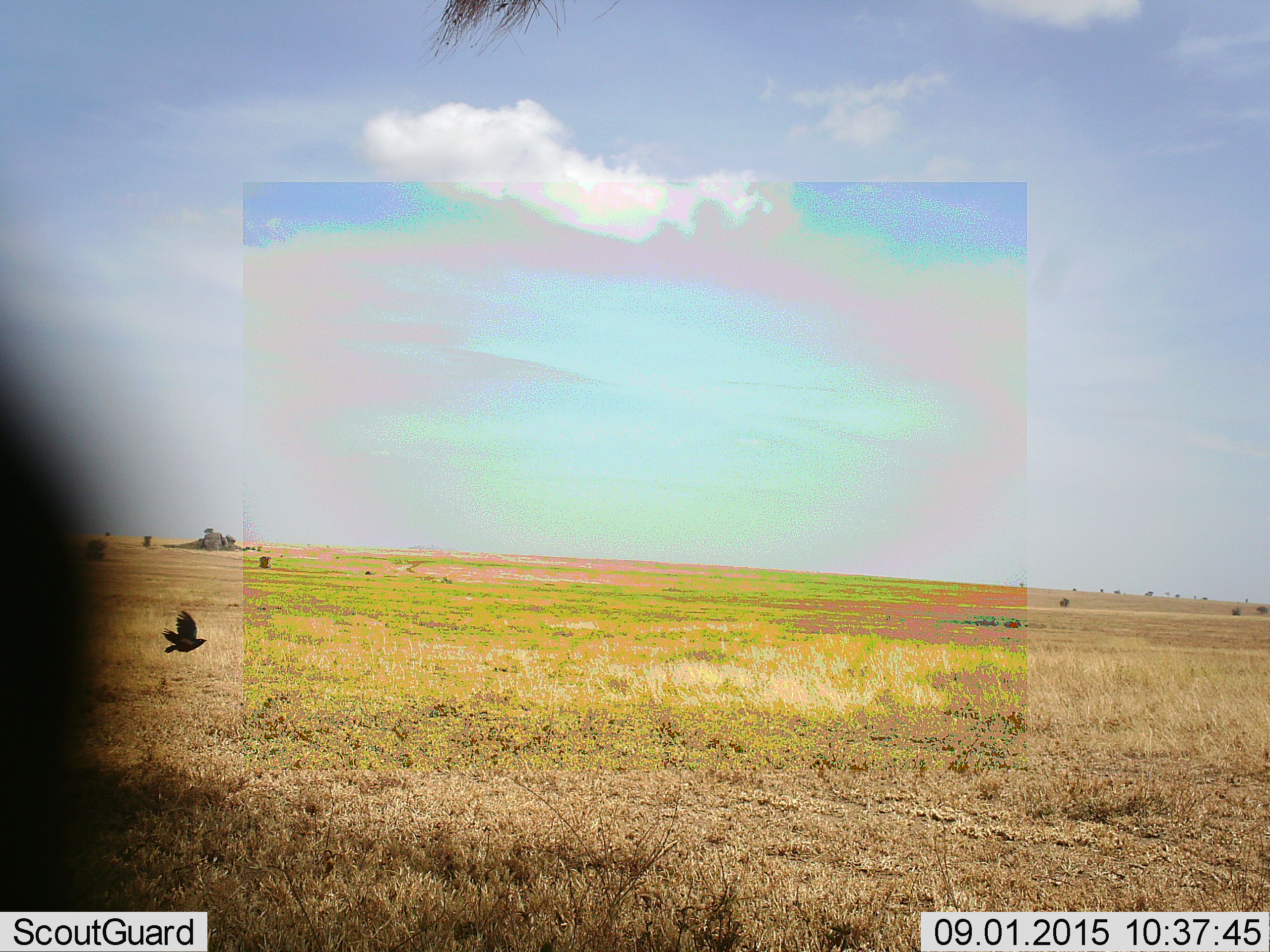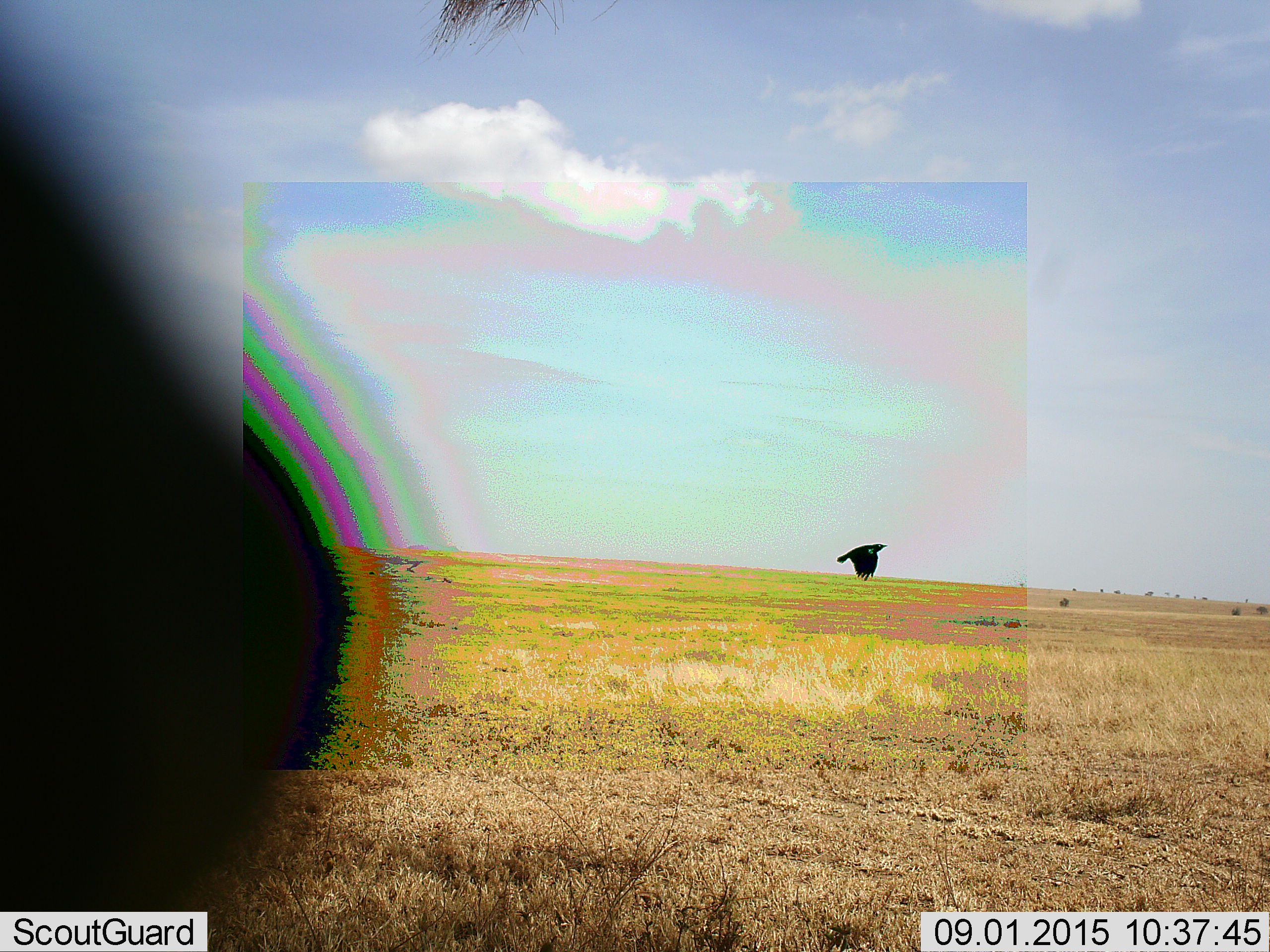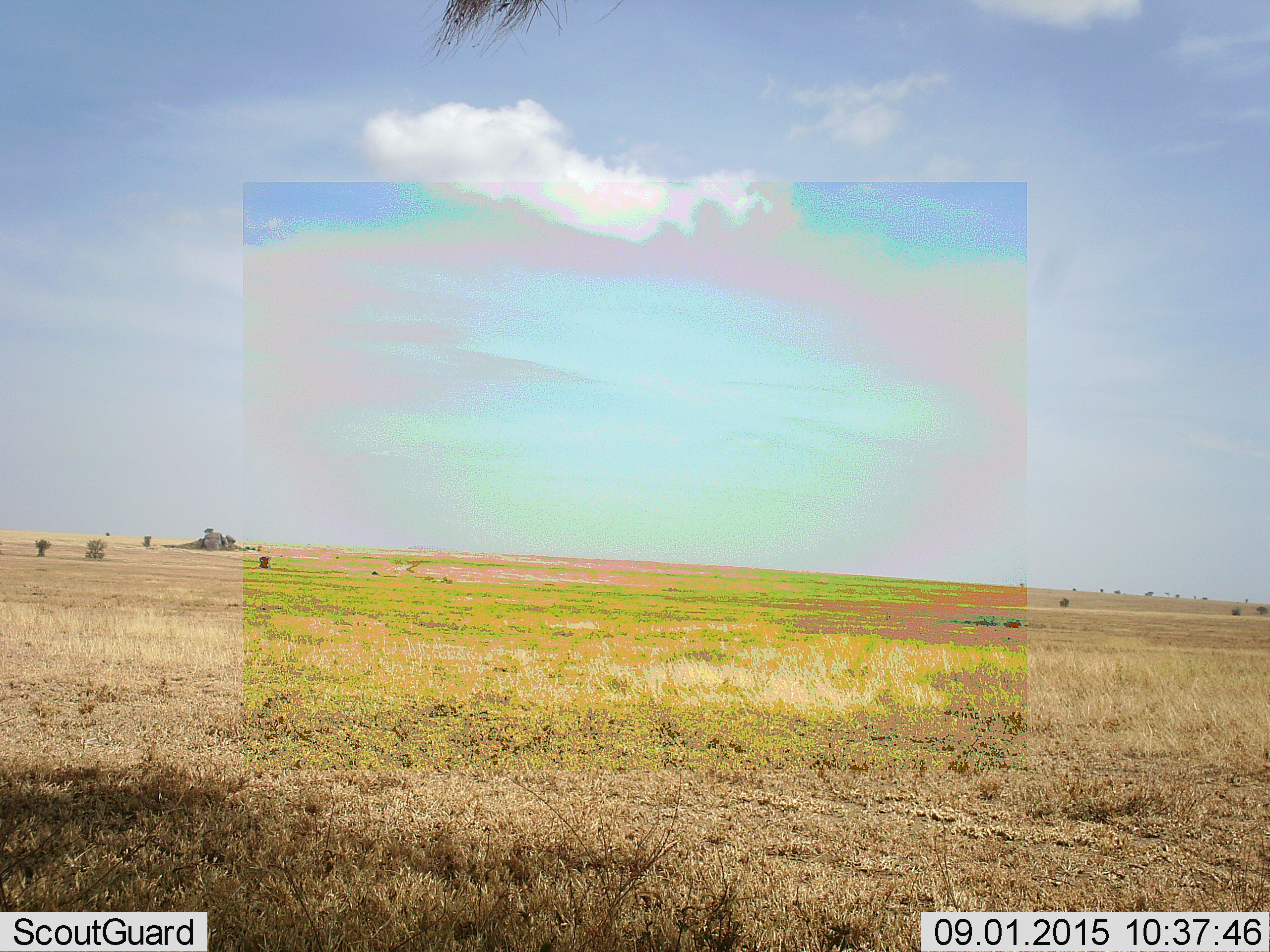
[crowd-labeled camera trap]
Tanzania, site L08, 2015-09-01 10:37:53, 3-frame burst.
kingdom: Animalia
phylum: Chordata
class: Aves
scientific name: Aves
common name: bird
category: otherbird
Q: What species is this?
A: Otherbird (bird) (Aves).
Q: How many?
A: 1.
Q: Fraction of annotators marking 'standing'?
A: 0%.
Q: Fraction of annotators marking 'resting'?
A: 0%.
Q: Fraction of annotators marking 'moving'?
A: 100%.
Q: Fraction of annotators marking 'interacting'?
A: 0%.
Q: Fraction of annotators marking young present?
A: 0%.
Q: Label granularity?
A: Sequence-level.